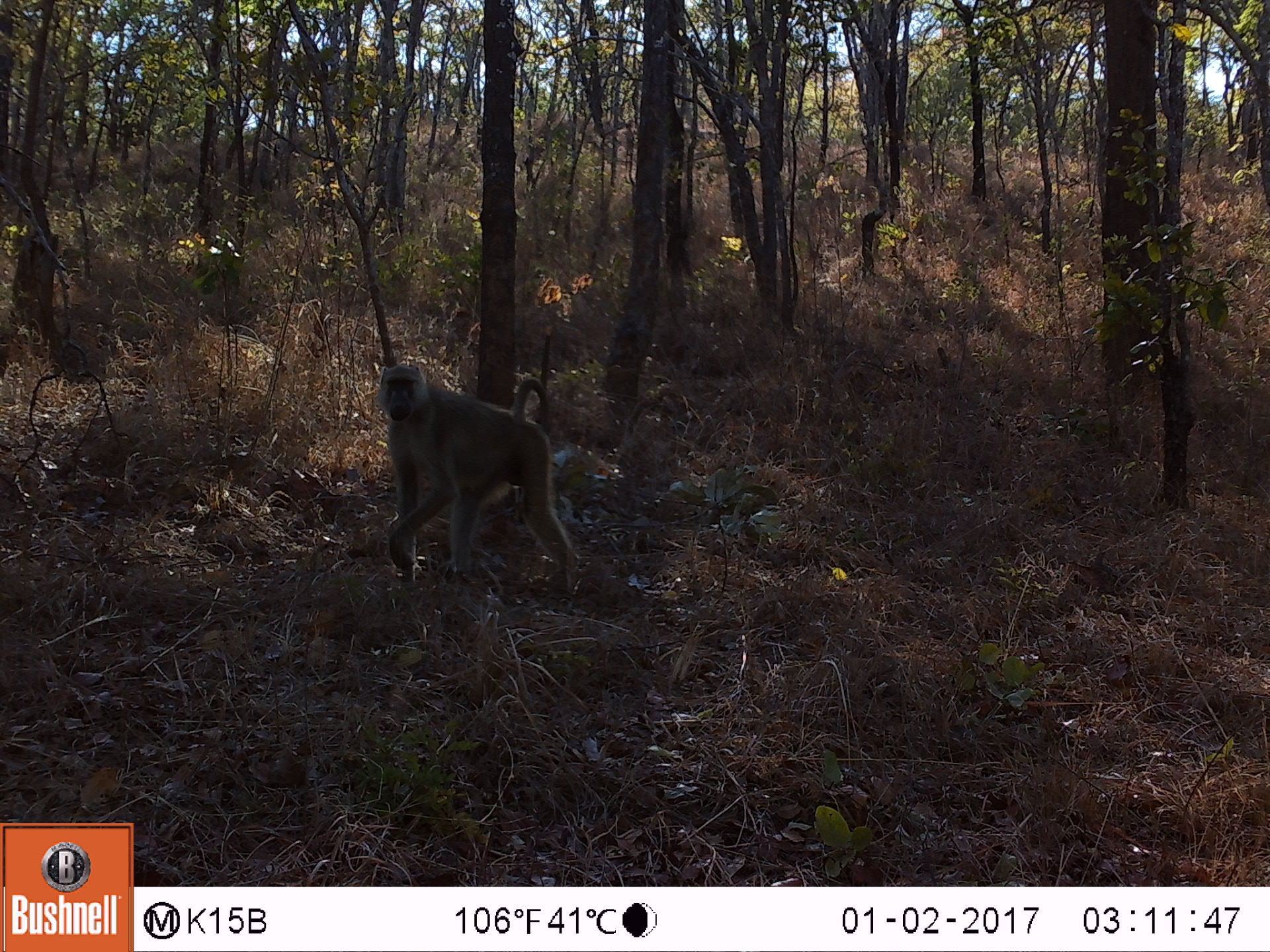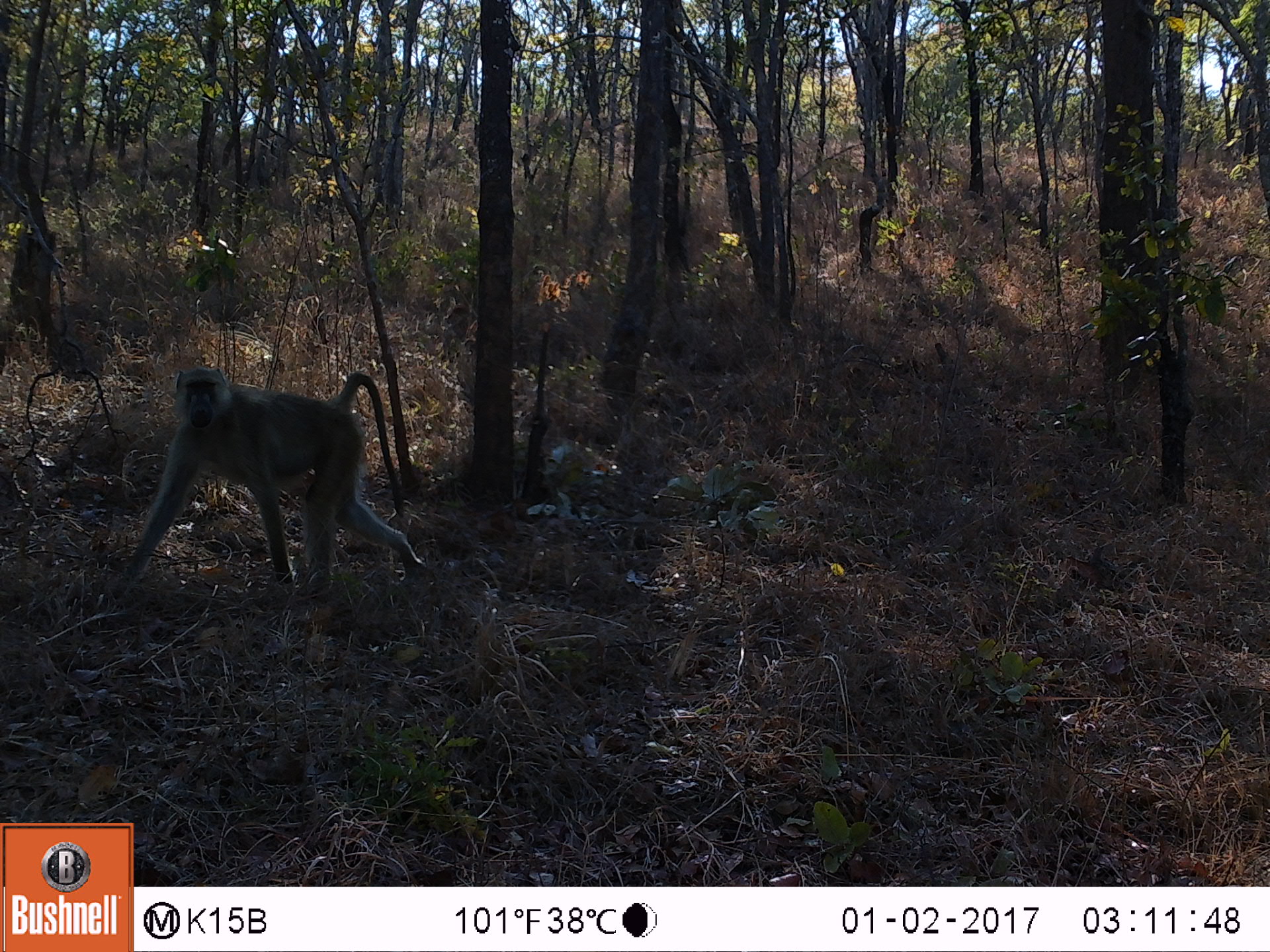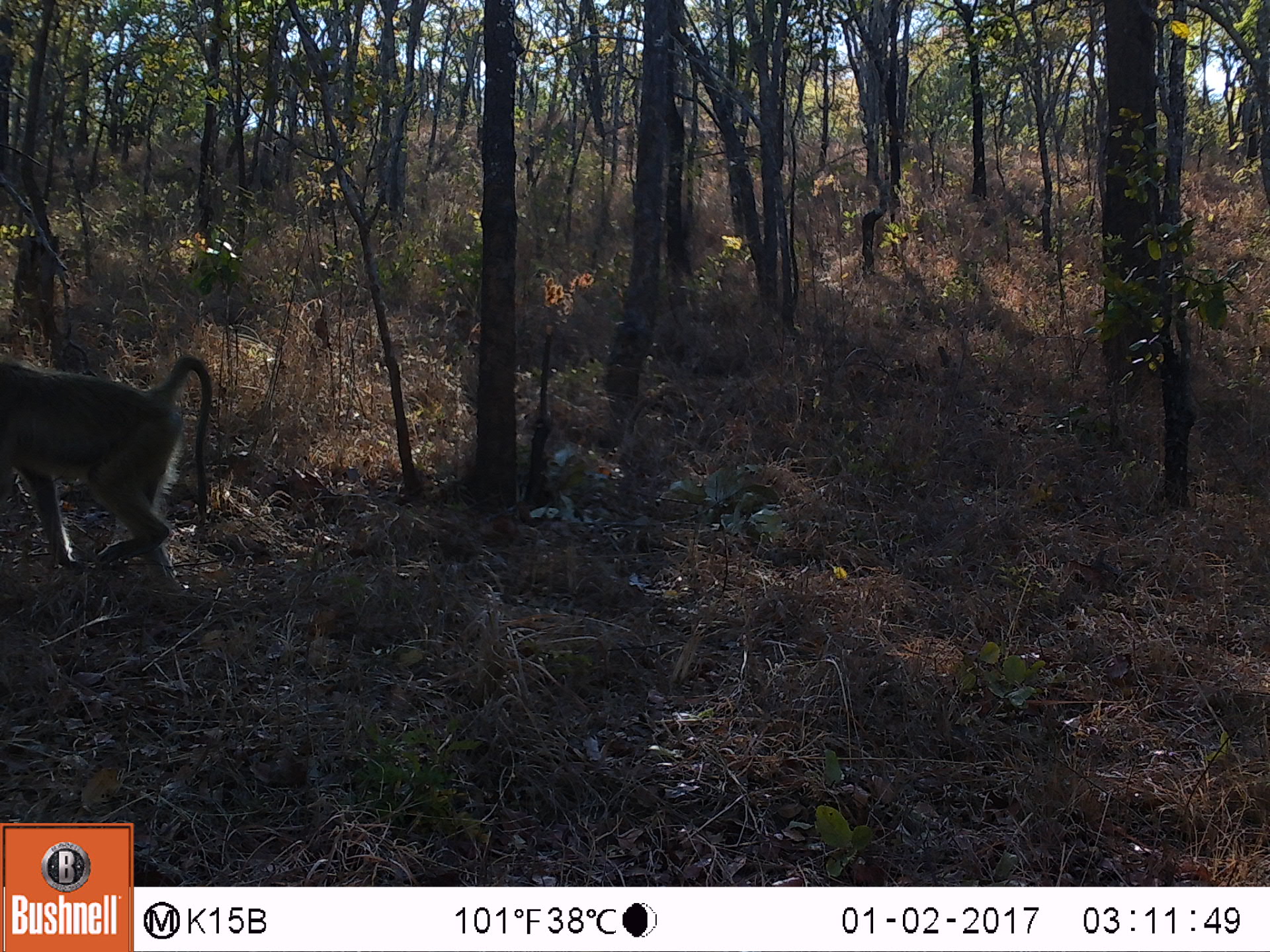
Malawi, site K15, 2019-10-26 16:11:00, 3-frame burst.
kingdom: Animalia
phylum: Chordata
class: Mammalia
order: Primates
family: Cercopithecidae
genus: Papio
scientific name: Papio cynocephalus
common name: yellow baboon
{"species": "yellow baboon (Papio cynocephalus)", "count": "1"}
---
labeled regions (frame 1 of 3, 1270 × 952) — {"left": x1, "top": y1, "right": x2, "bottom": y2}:
yellow baboon: {"left": 364, "top": 358, "right": 575, "bottom": 597}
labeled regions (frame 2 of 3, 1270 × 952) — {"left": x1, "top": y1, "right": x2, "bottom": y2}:
yellow baboon: {"left": 108, "top": 368, "right": 427, "bottom": 589}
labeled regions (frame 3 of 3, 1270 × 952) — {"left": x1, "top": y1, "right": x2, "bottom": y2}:
yellow baboon: {"left": 2, "top": 350, "right": 219, "bottom": 590}